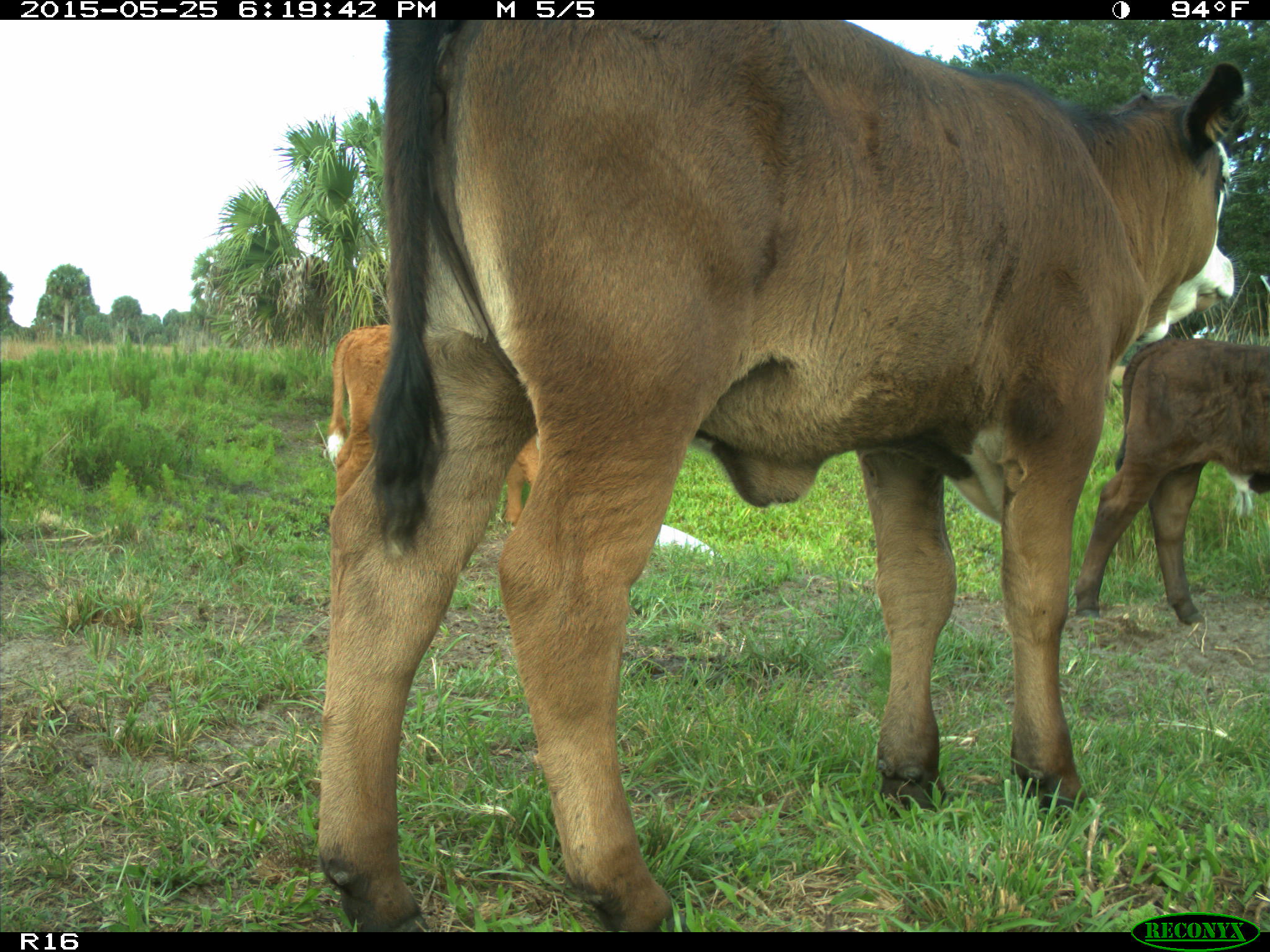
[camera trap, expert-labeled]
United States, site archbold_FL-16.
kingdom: Animalia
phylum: Chordata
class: Mammalia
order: Artiodactyla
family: Bovidae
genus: Bos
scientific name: Bos taurus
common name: domestic cow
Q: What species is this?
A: Bos taurus (domestic cow).